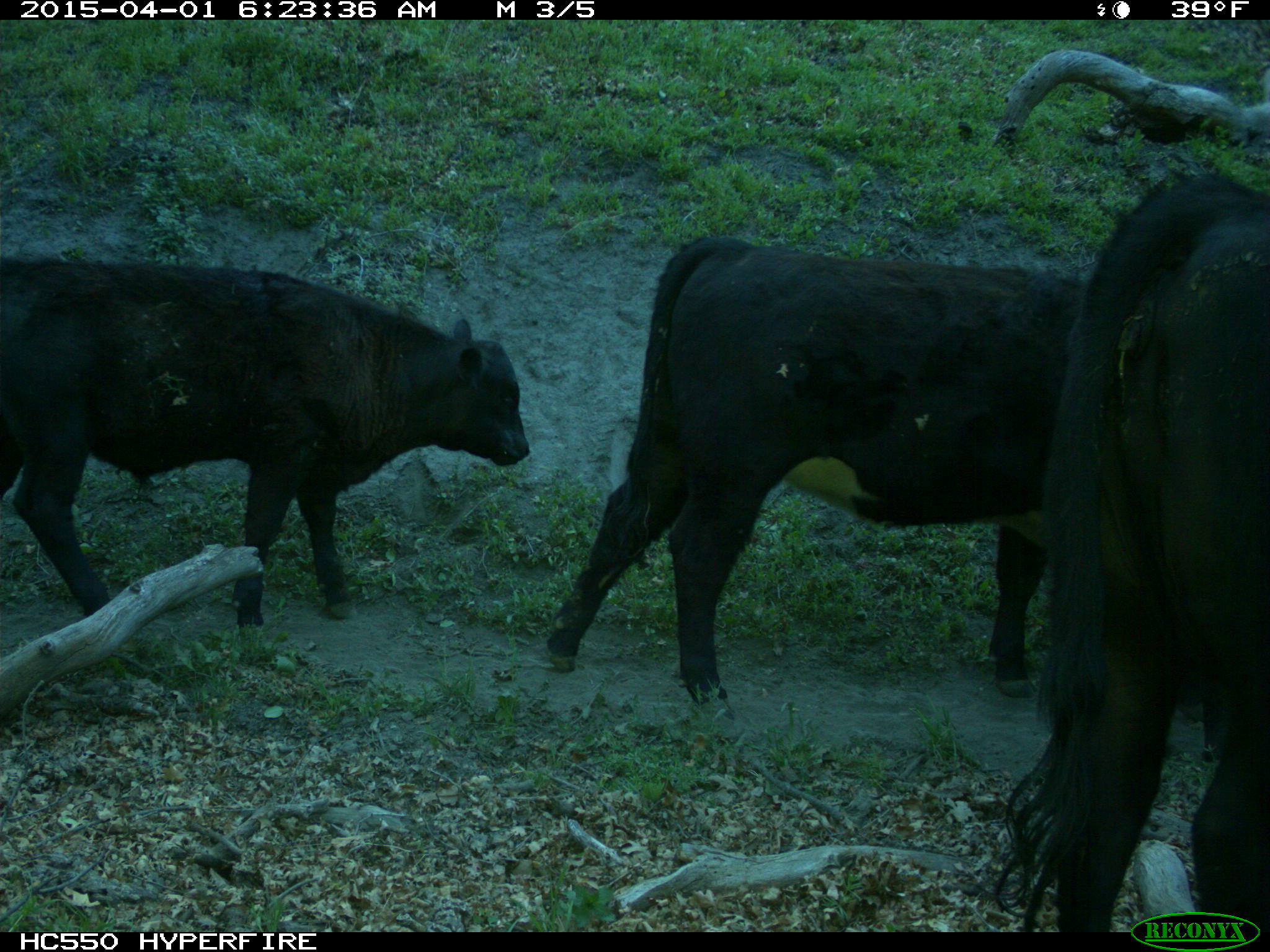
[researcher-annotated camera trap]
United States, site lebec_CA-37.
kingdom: Animalia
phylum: Chordata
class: Mammalia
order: Artiodactyla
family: Bovidae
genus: Bos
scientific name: Bos taurus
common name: domestic cow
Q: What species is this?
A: Bos taurus (domestic cow).